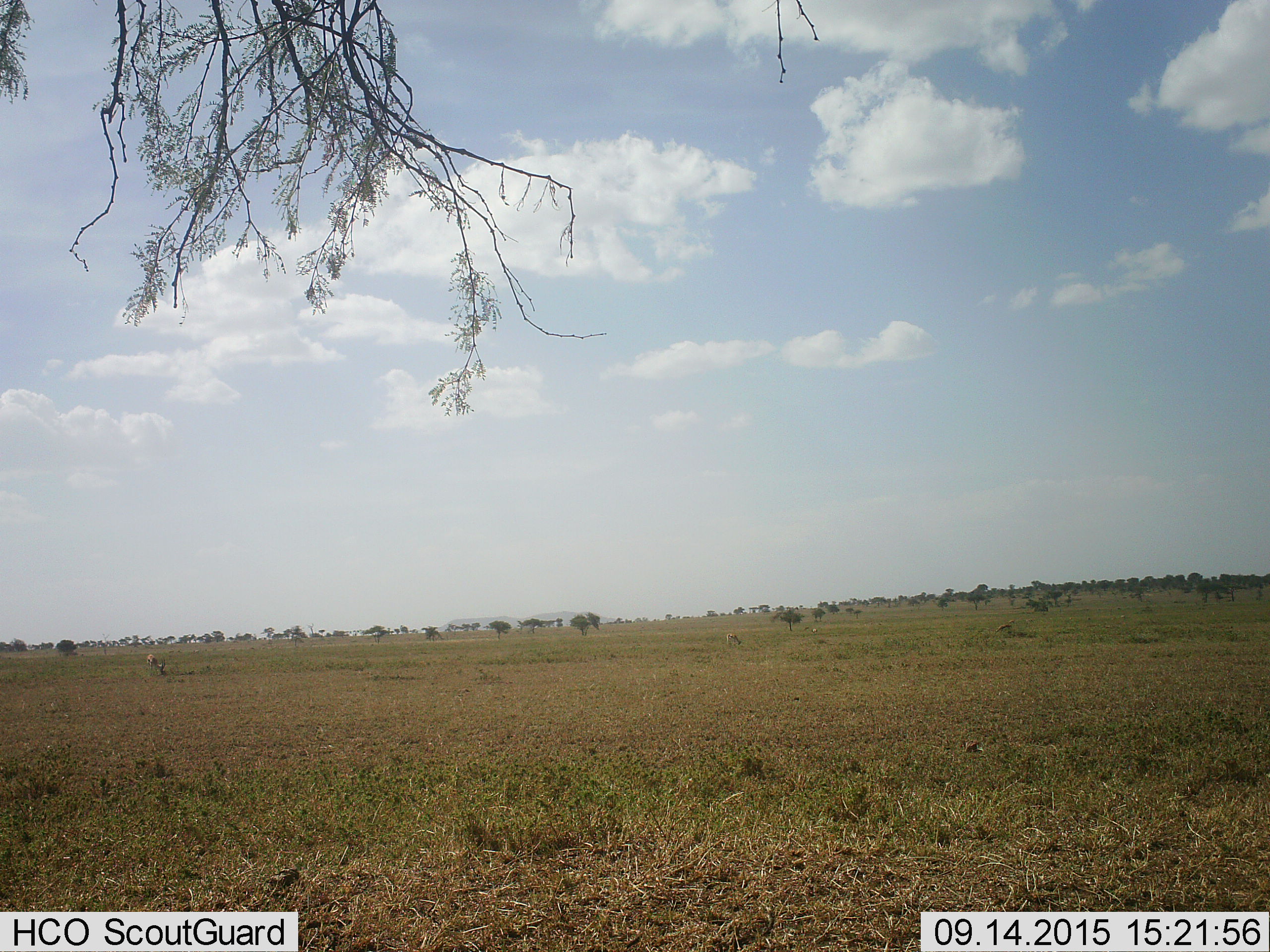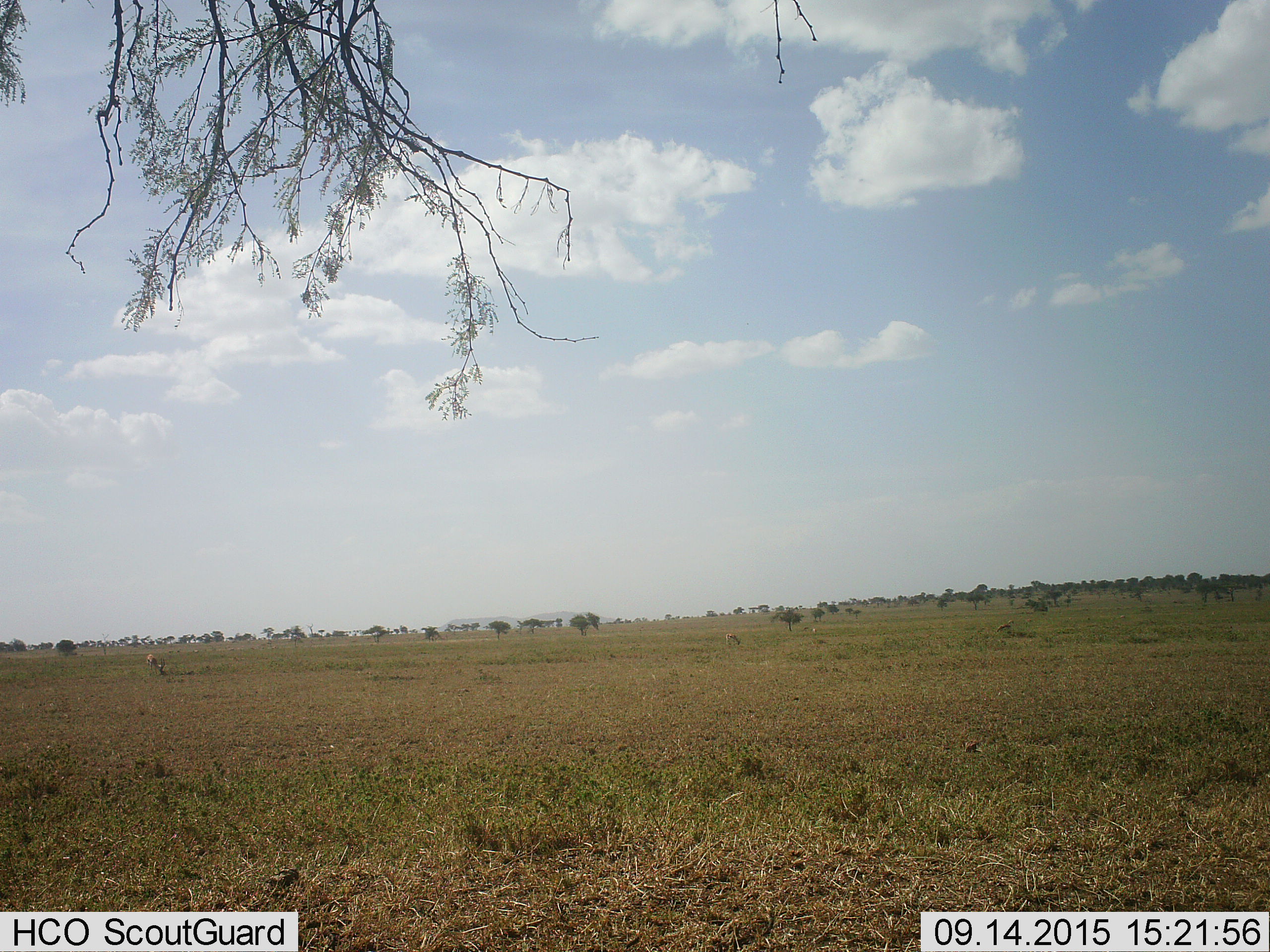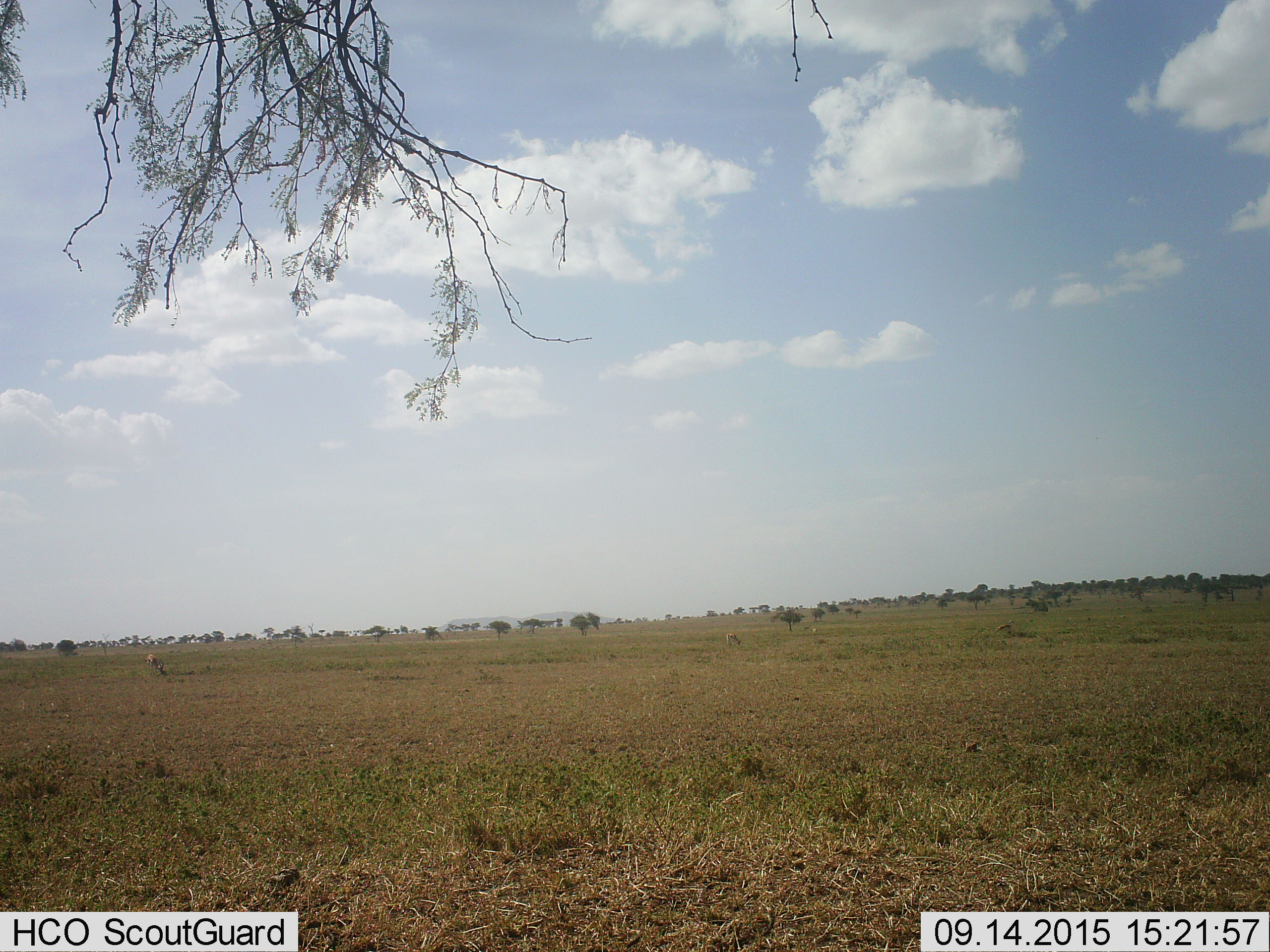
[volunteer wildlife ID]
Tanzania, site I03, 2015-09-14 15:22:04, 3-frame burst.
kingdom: Animalia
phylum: Chordata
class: Mammalia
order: Artiodactyla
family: Bovidae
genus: Eudorcas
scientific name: Eudorcas thomsonii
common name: thomson's gazelle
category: gazellethomsons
Gazellethomsons (thomson's gazelle) (Eudorcas thomsonii), count 5. Behavior (volunteer vote fractions): standing 40%, resting 0%, moving 20%, interacting 0%. Young present (vote fraction): 0%. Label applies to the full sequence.